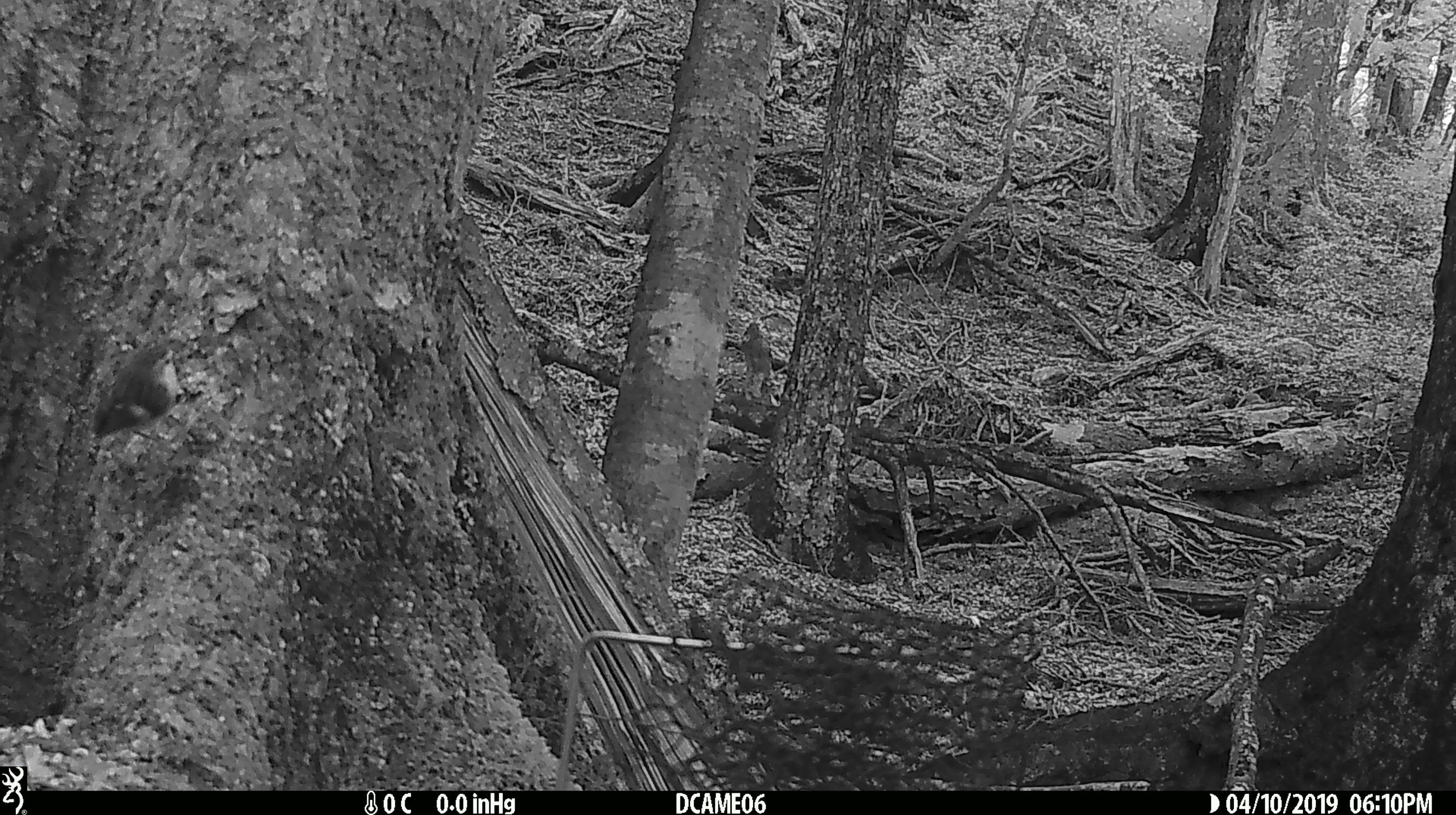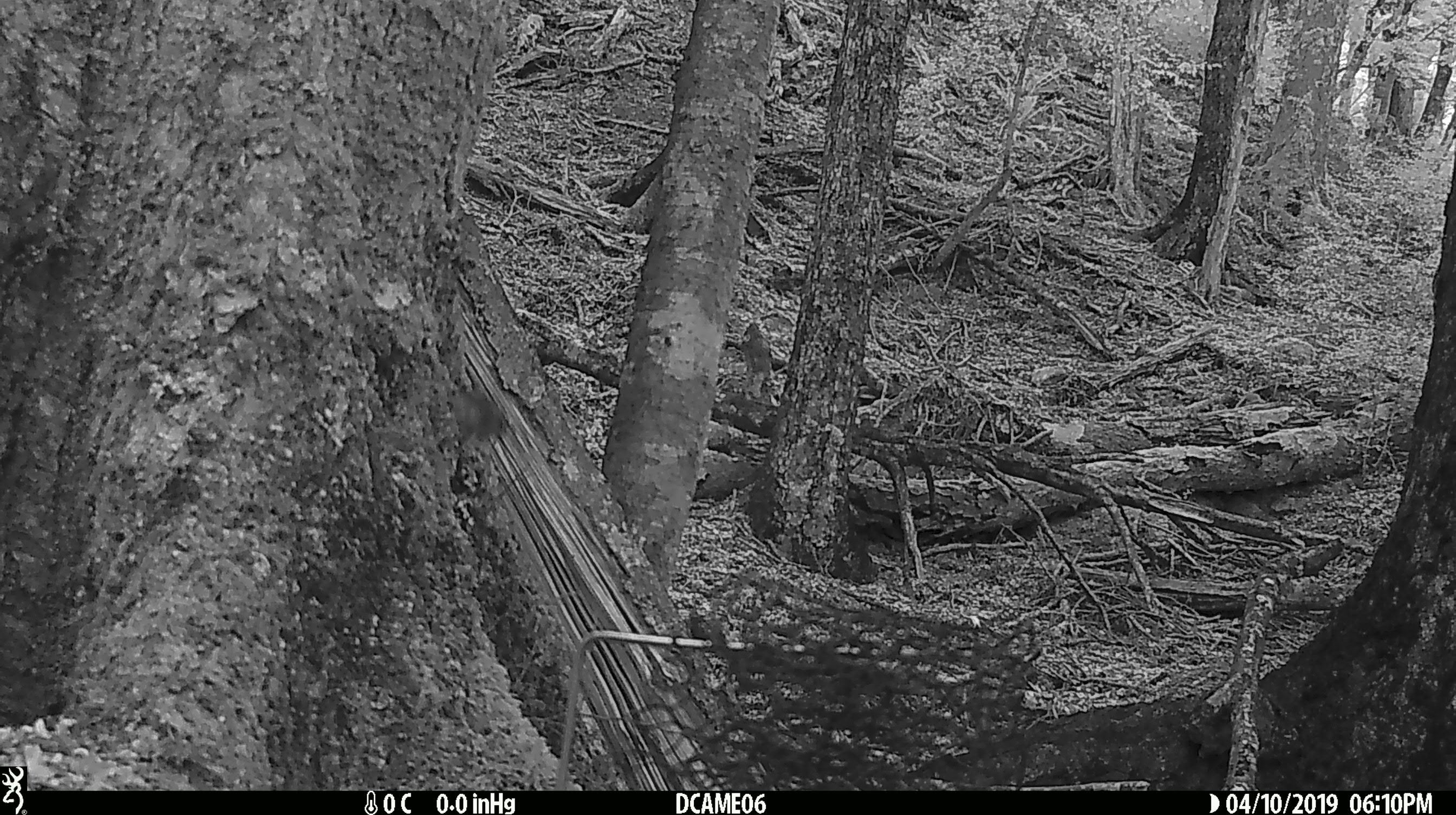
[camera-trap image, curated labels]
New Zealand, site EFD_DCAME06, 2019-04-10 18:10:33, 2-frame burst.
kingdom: Animalia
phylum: Chordata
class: Aves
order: Passeriformes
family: Acanthisittidae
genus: Acanthisitta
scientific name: Acanthisitta chloris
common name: rifleman